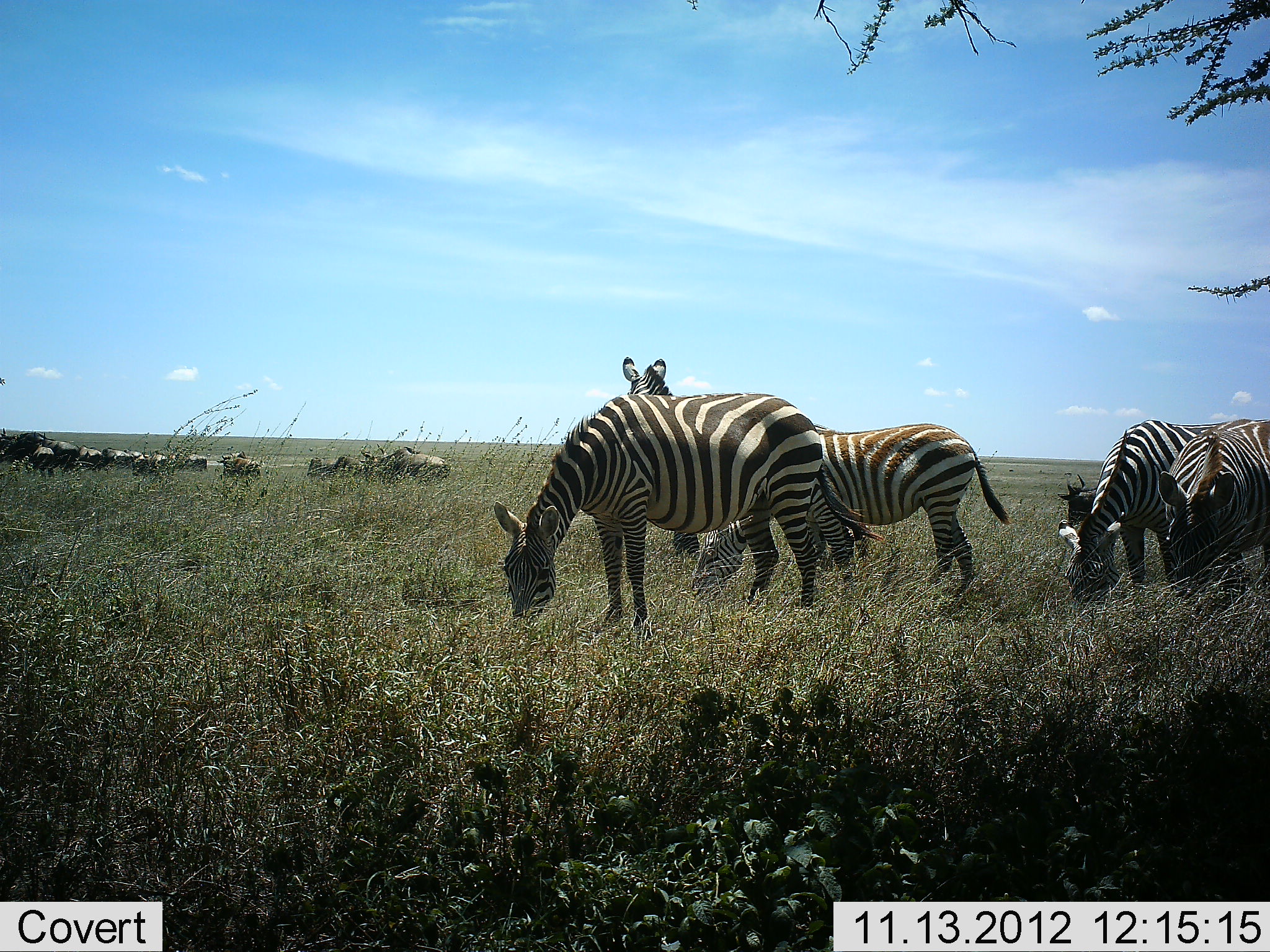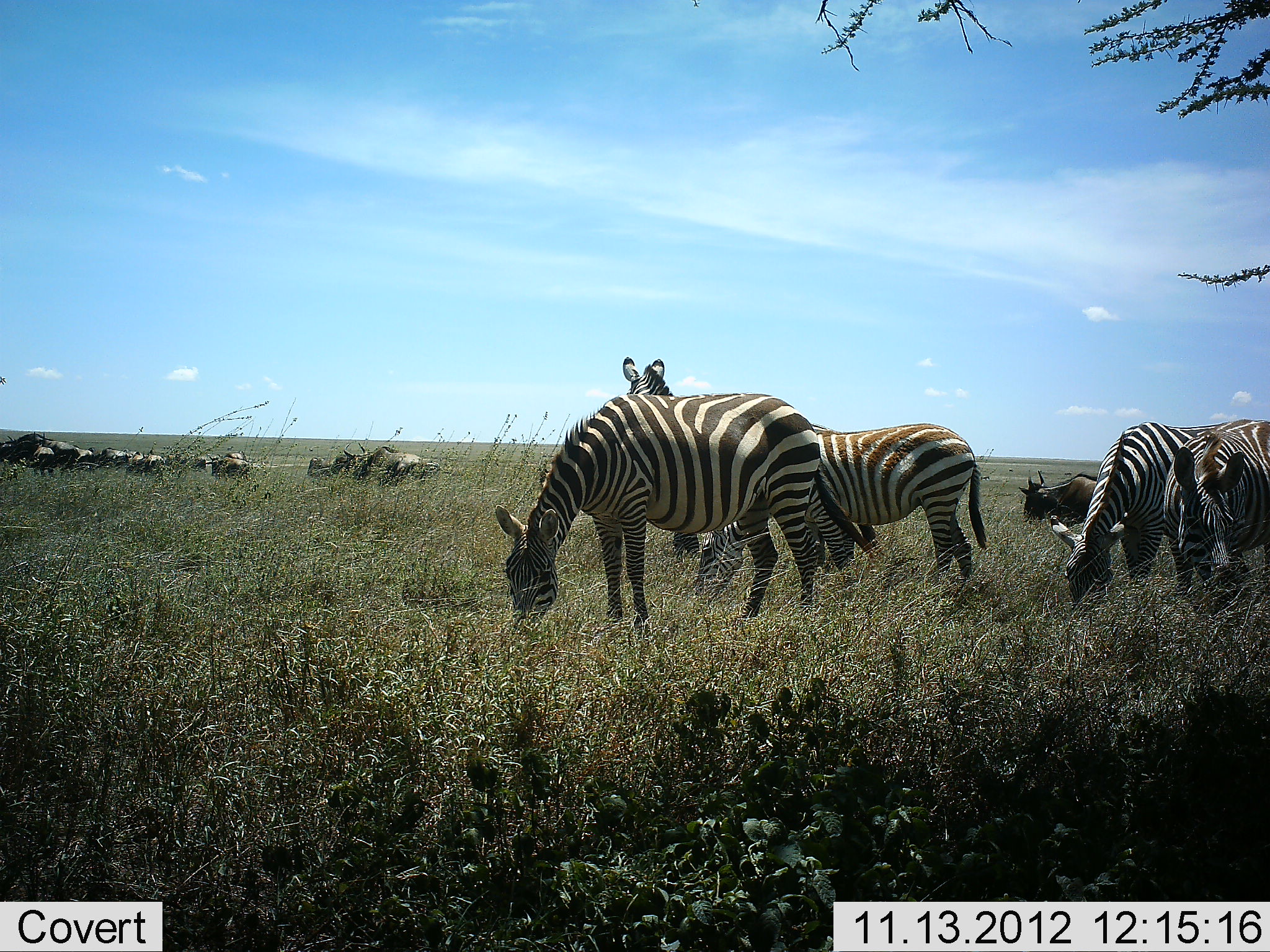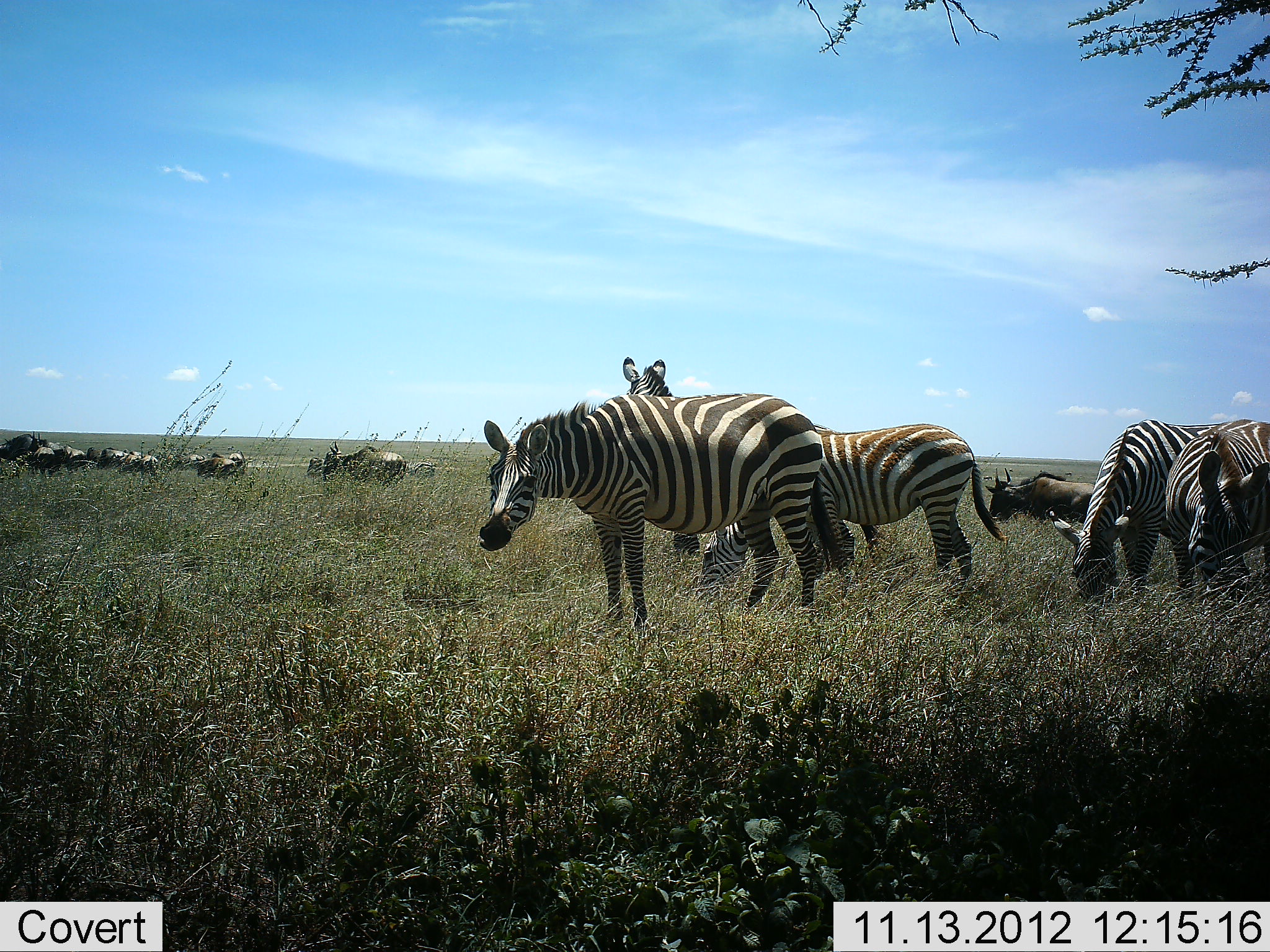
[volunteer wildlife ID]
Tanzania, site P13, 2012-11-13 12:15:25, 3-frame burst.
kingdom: Animalia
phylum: Chordata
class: Mammalia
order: Artiodactyla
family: Bovidae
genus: Connochaetes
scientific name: Connochaetes taurinus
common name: blue wildebeest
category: wildebeest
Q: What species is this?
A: Wildebeest (blue wildebeest) (Connochaetes taurinus).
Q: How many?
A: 11-50.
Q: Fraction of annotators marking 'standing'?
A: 30%.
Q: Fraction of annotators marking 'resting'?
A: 0%.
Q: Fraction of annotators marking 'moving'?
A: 60%.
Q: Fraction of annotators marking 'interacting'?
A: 0%.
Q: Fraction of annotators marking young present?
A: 0%.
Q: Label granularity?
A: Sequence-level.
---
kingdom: Animalia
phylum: Chordata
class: Mammalia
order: Perissodactyla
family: Equidae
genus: Equus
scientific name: Equus quagga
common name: plains zebra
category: zebra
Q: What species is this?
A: Zebra (plains zebra) (Equus quagga).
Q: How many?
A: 5.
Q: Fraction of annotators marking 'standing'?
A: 25%.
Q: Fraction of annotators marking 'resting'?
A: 0%.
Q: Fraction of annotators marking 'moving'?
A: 0%.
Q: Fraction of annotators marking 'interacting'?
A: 8%.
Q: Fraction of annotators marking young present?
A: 0%.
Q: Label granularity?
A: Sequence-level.